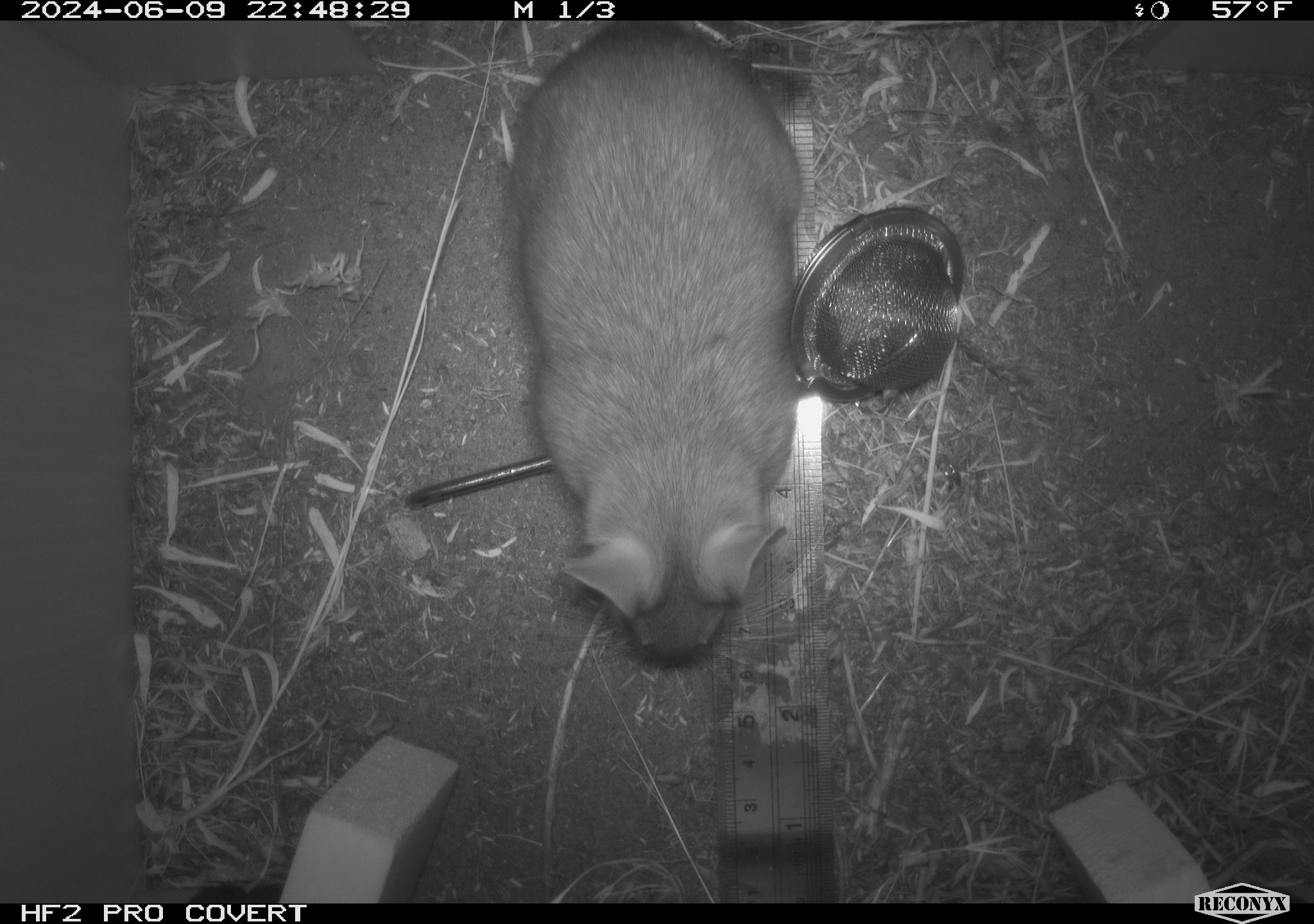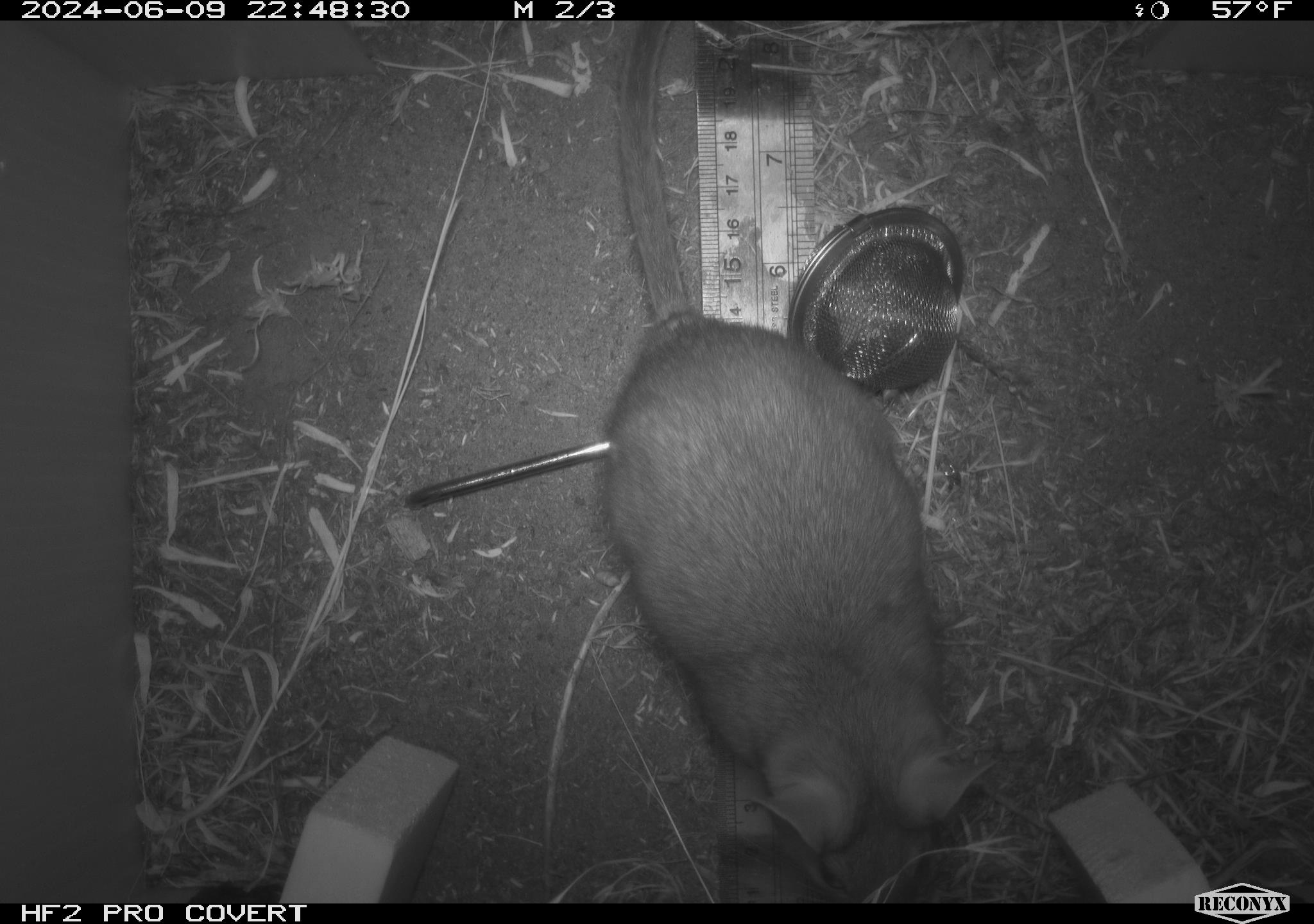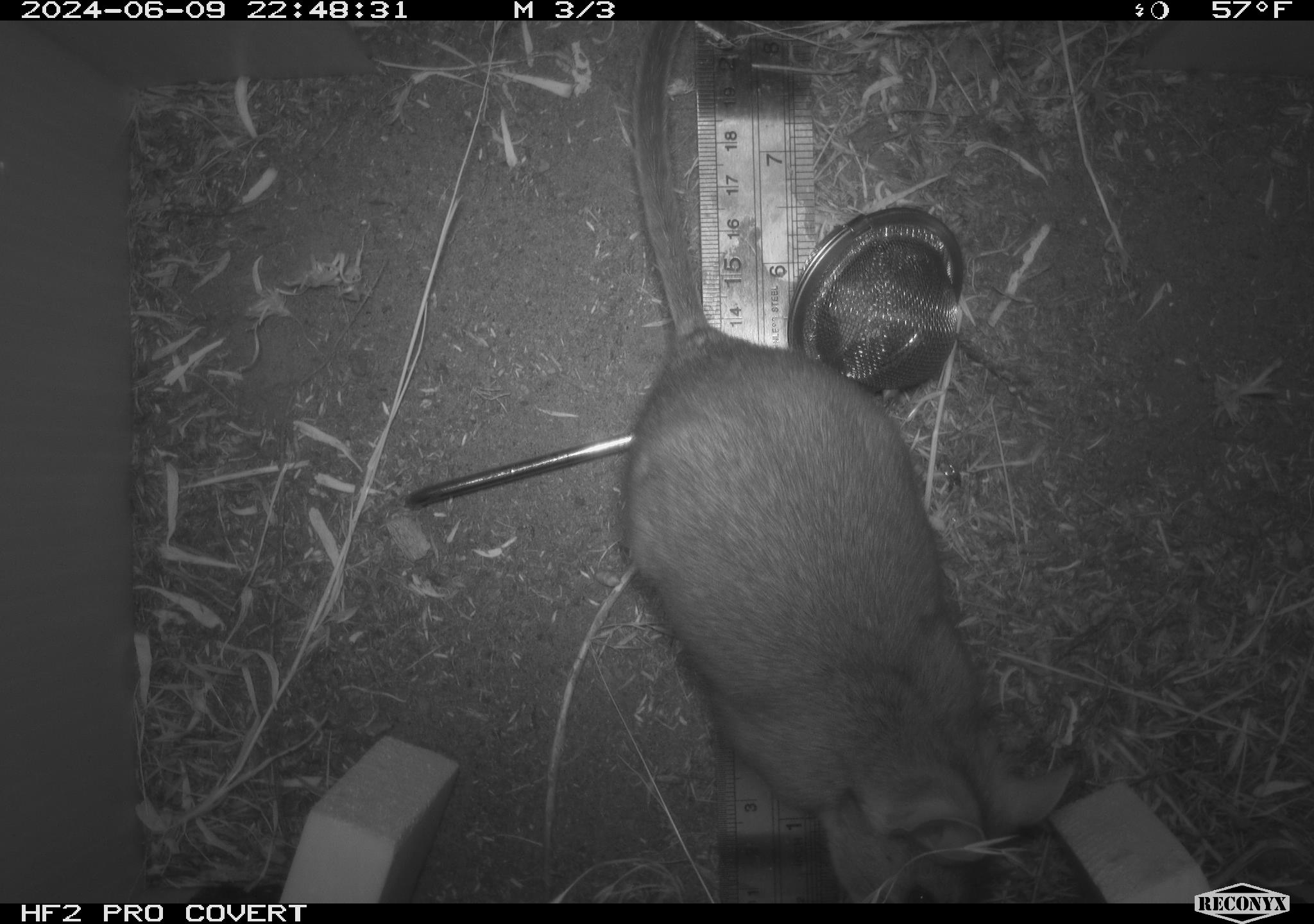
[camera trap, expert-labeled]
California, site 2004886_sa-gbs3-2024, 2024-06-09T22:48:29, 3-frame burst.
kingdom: Animalia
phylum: Chordata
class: Mammalia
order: Rodentia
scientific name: Rodentia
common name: woodrat or rat or mouse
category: woodrat or rat or mouse species